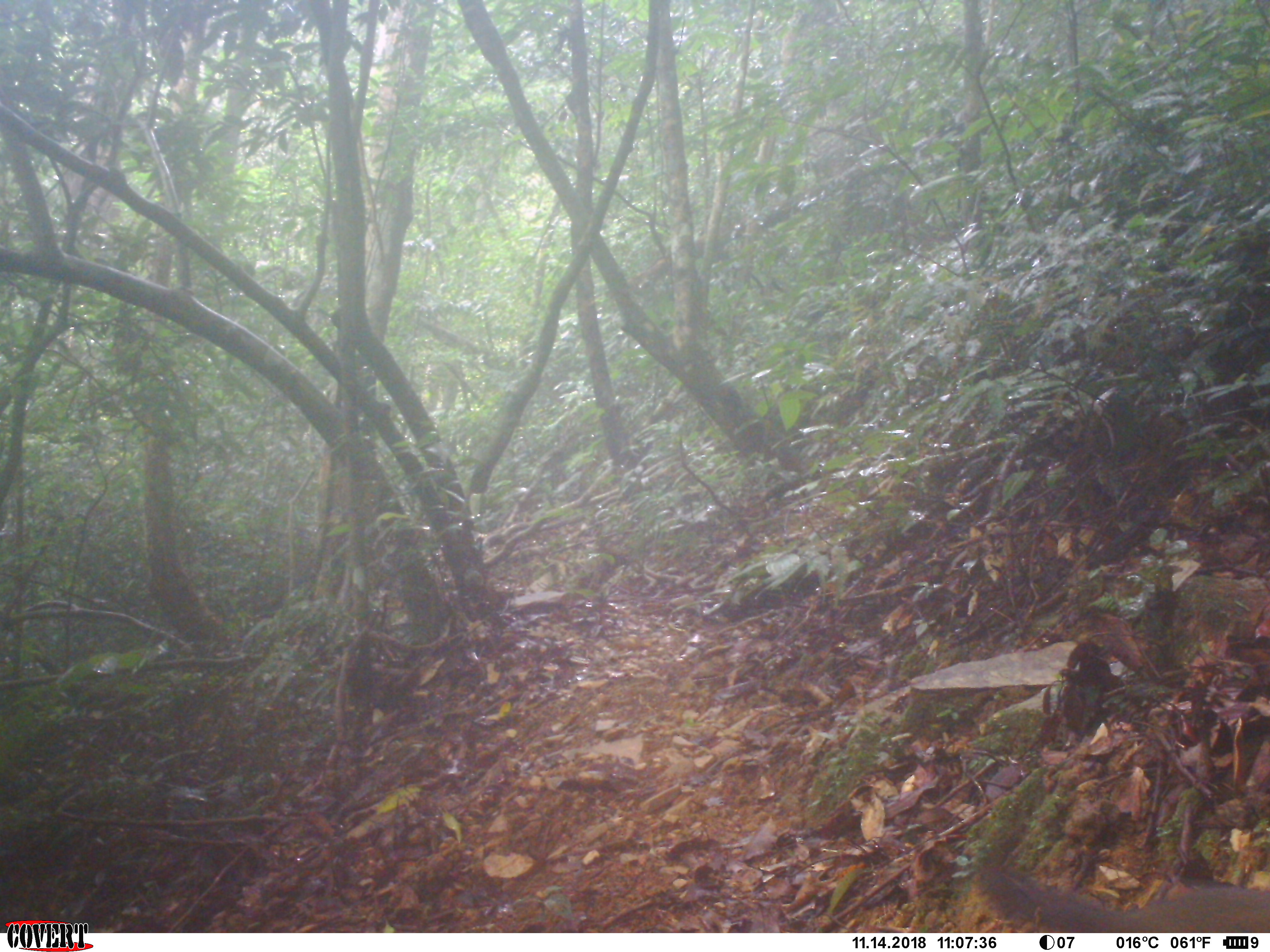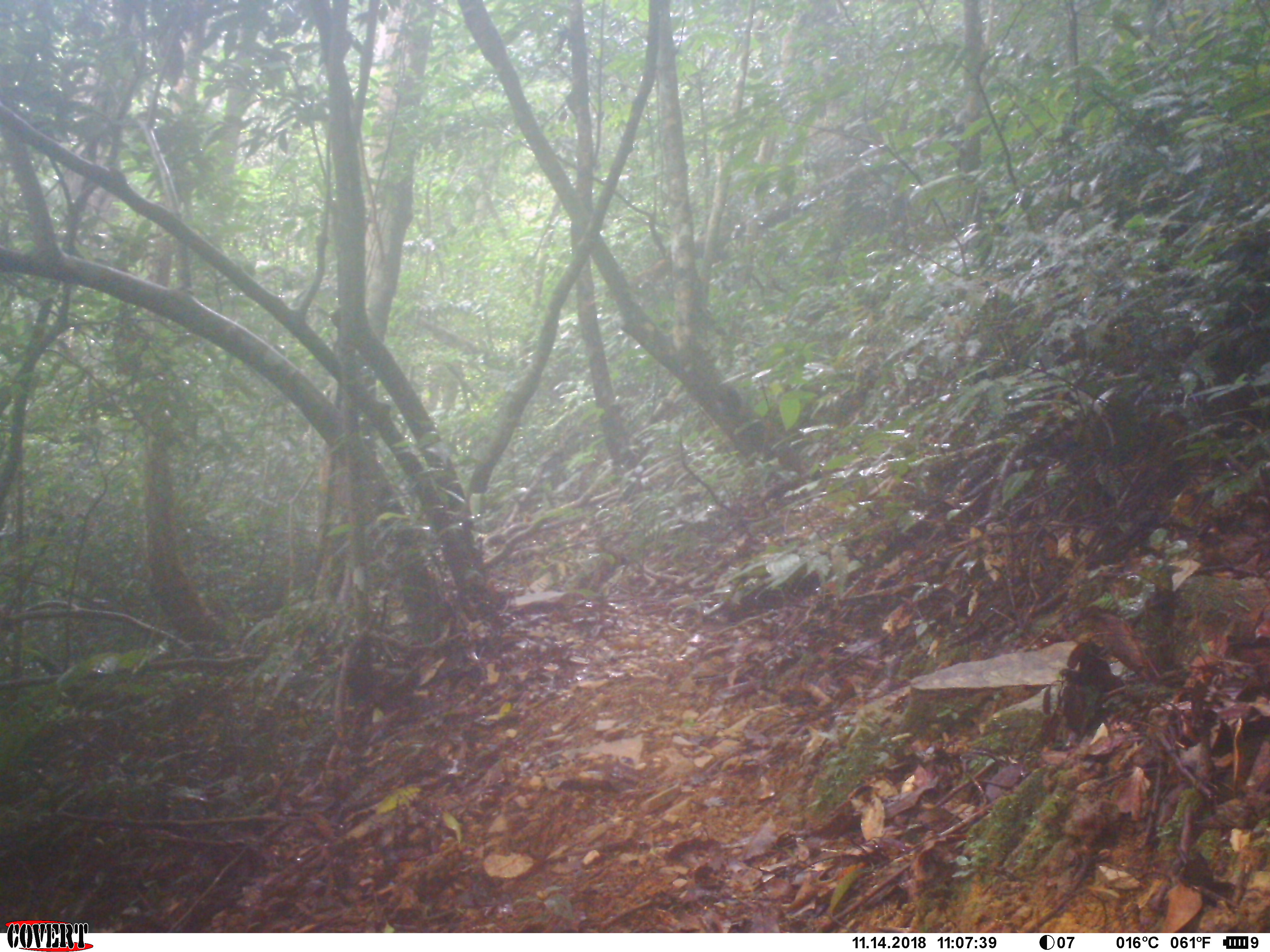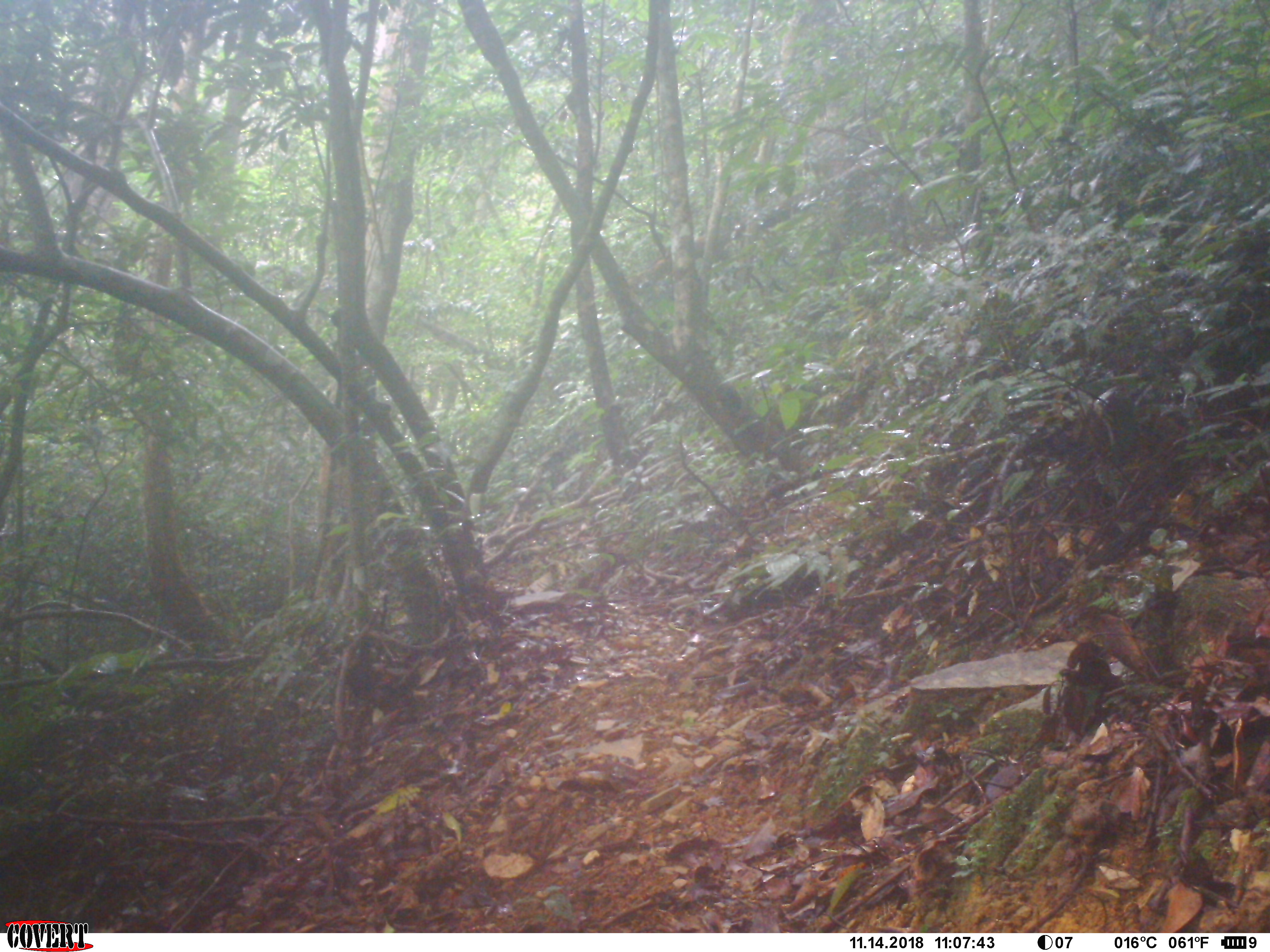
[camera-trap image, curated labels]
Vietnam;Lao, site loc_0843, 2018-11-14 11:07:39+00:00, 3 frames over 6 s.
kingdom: Animalia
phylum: Chordata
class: Mammalia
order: Rodentia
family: Sciuridae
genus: Dremomys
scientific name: Dremomys rufigenis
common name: red-cheeked squirrel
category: red cheeked squirrel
Red cheeked squirrel (red-cheeked squirrel) (Dremomys rufigenis). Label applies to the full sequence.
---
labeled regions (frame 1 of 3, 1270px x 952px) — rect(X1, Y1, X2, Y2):
red cheeked squirrel: rect(978, 859, 1268, 932)